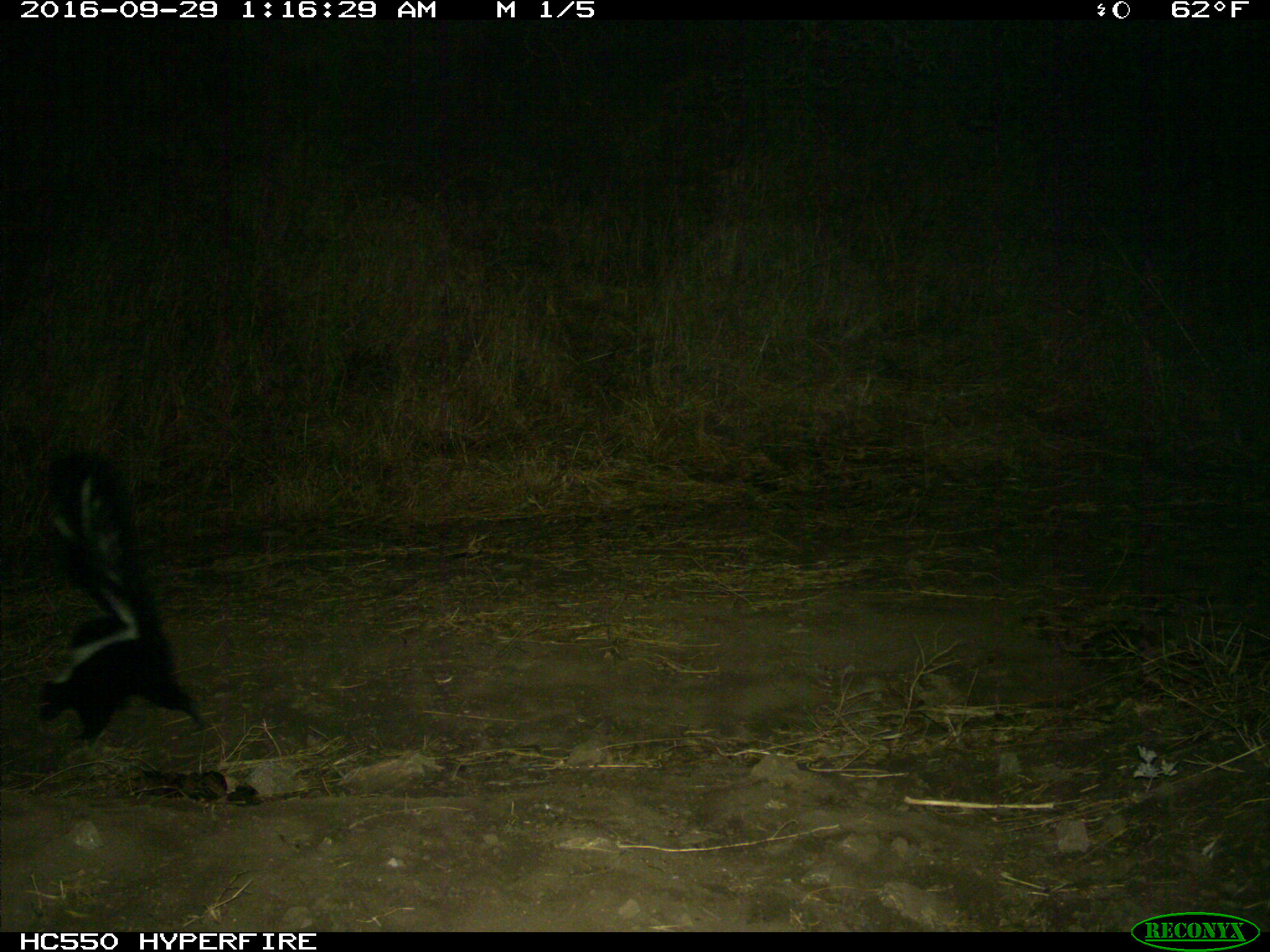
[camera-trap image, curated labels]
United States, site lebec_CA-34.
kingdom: Animalia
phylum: Chordata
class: Mammalia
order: Carnivora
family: Mephitidae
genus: Mephitis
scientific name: Mephitis mephitis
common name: striped skunk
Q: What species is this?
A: Mephitis mephitis (striped skunk).